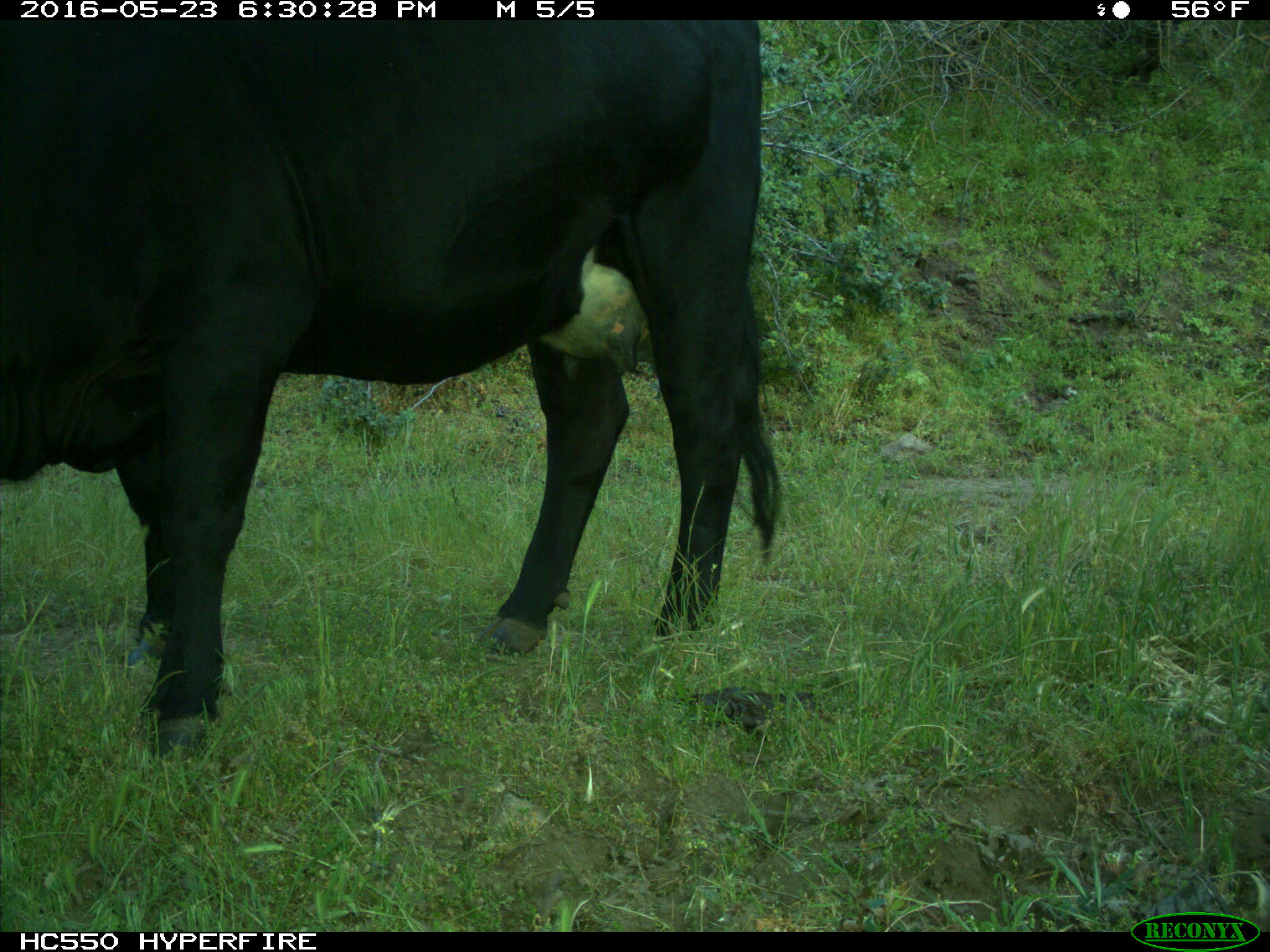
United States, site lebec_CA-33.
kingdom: Animalia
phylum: Chordata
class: Mammalia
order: Artiodactyla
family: Bovidae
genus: Bos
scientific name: Bos taurus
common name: domestic cow